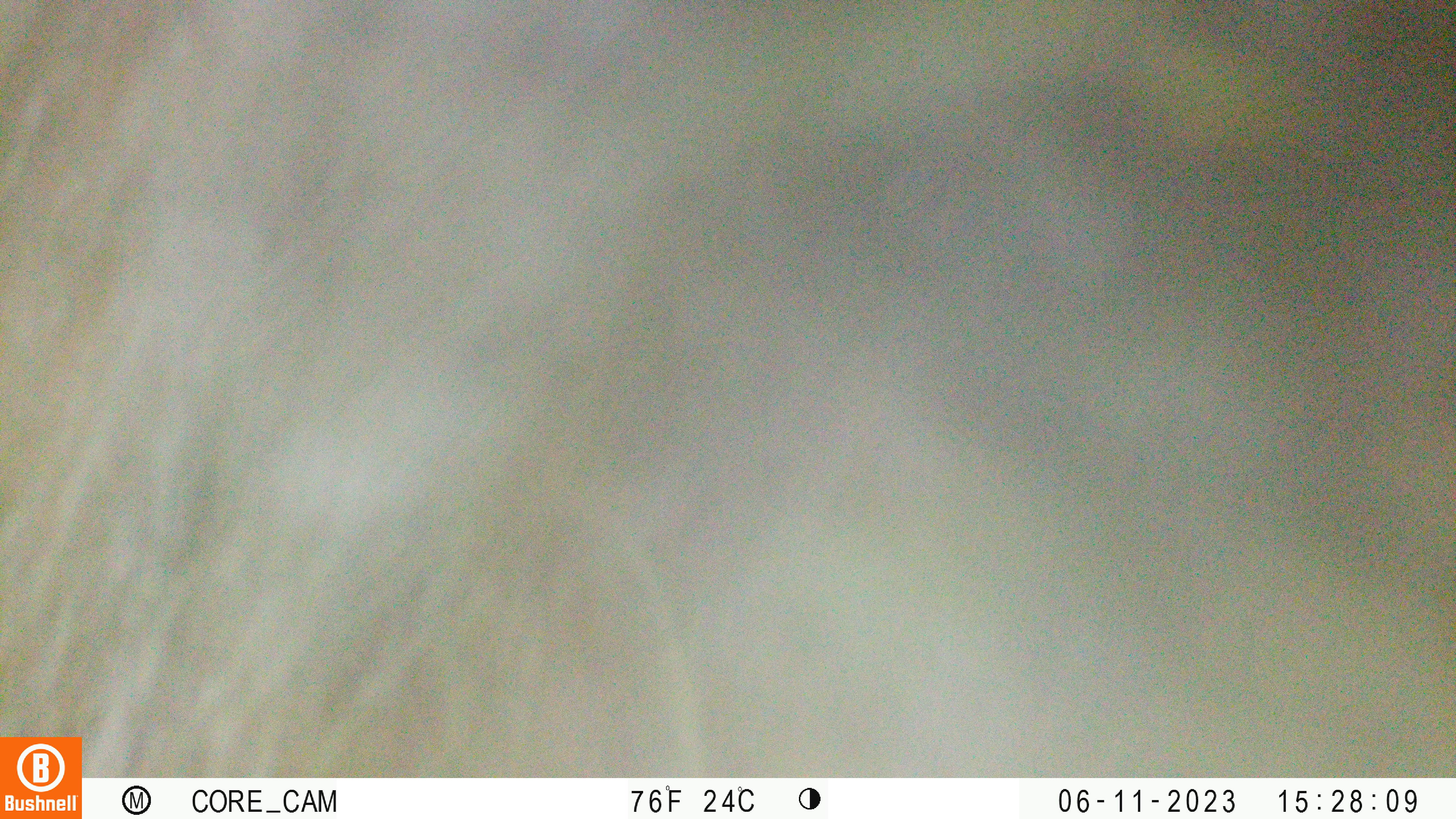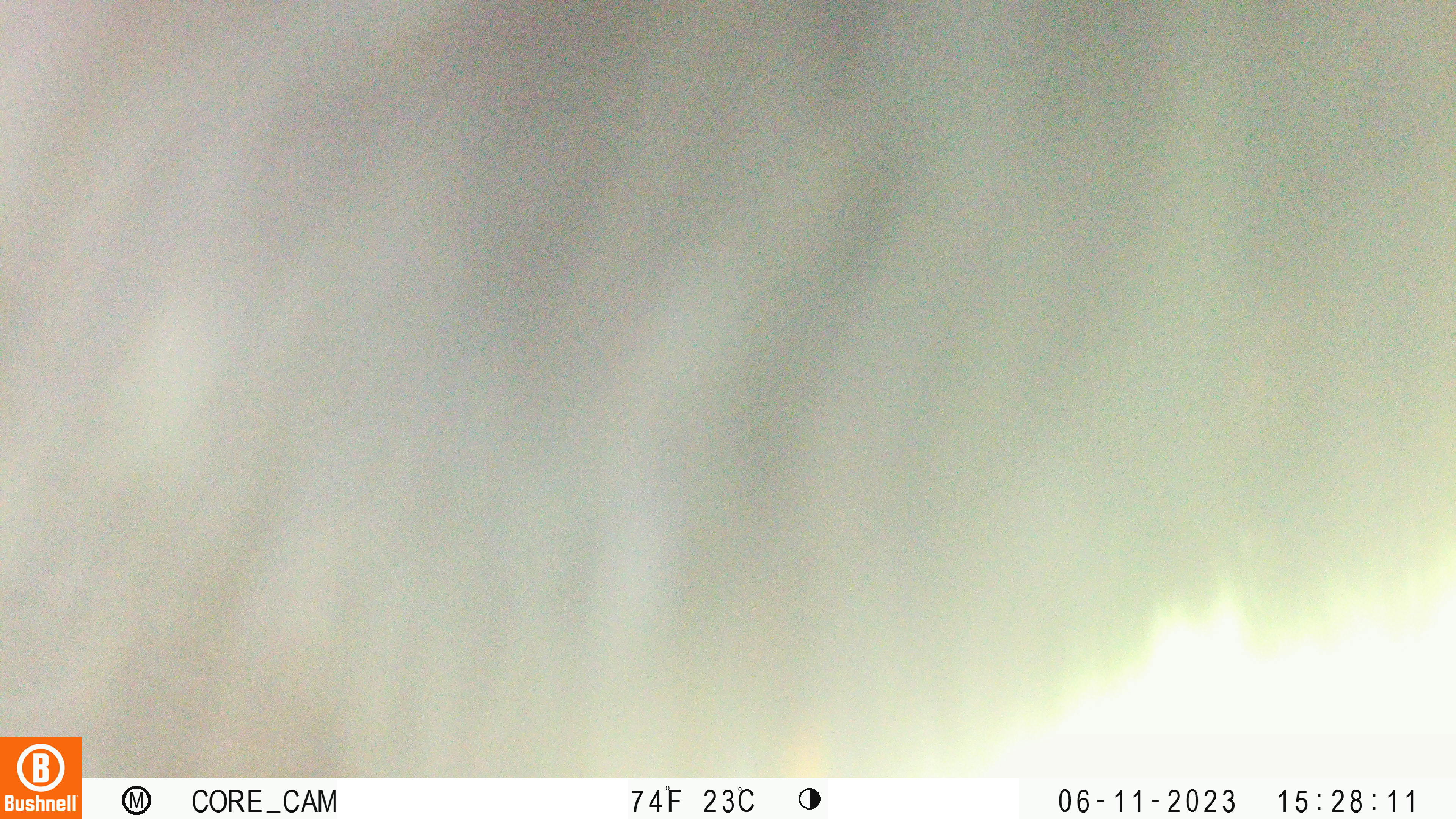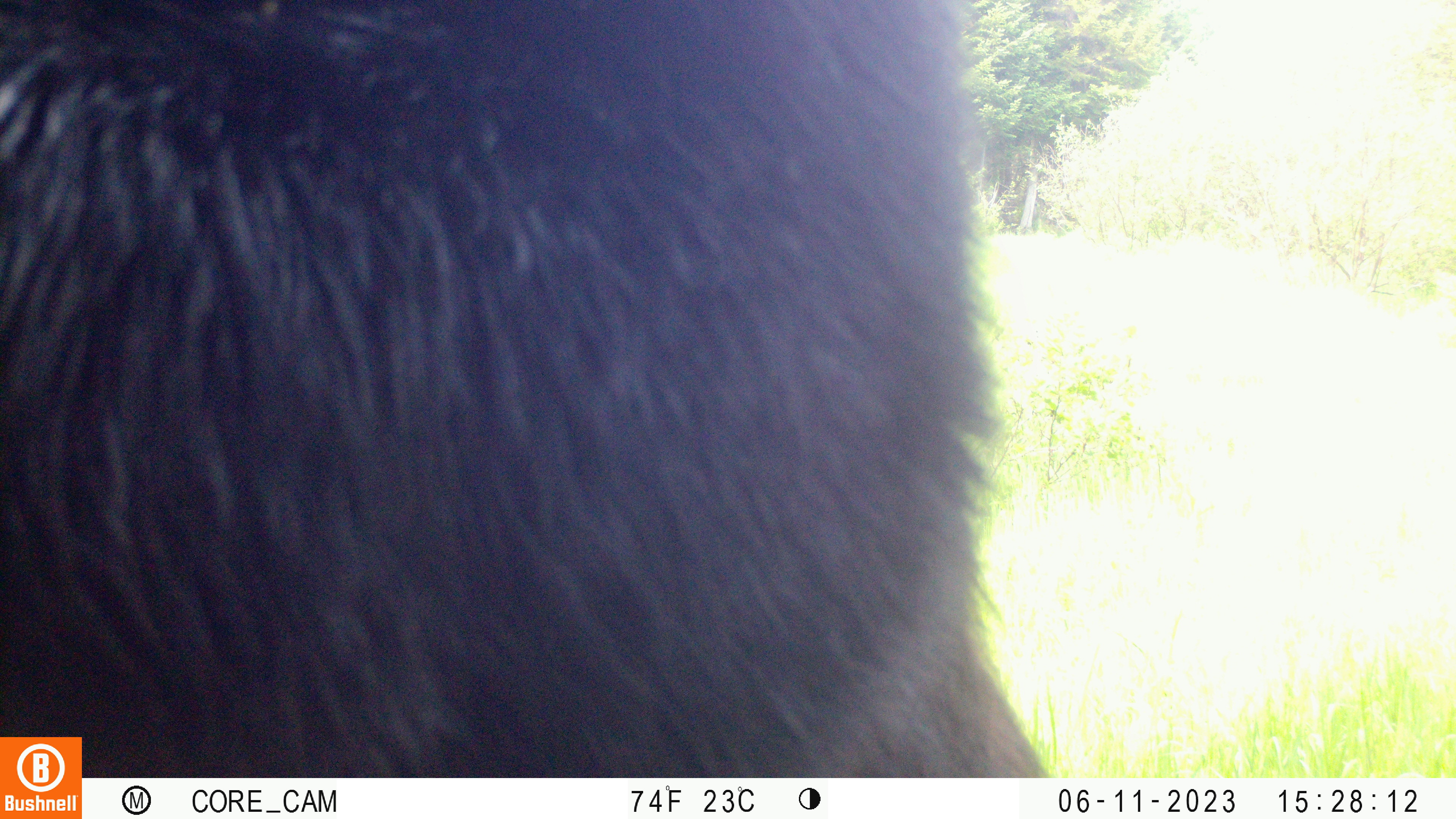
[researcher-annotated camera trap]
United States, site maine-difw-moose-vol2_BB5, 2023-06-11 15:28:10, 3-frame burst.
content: unidentified animal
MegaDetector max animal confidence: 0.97